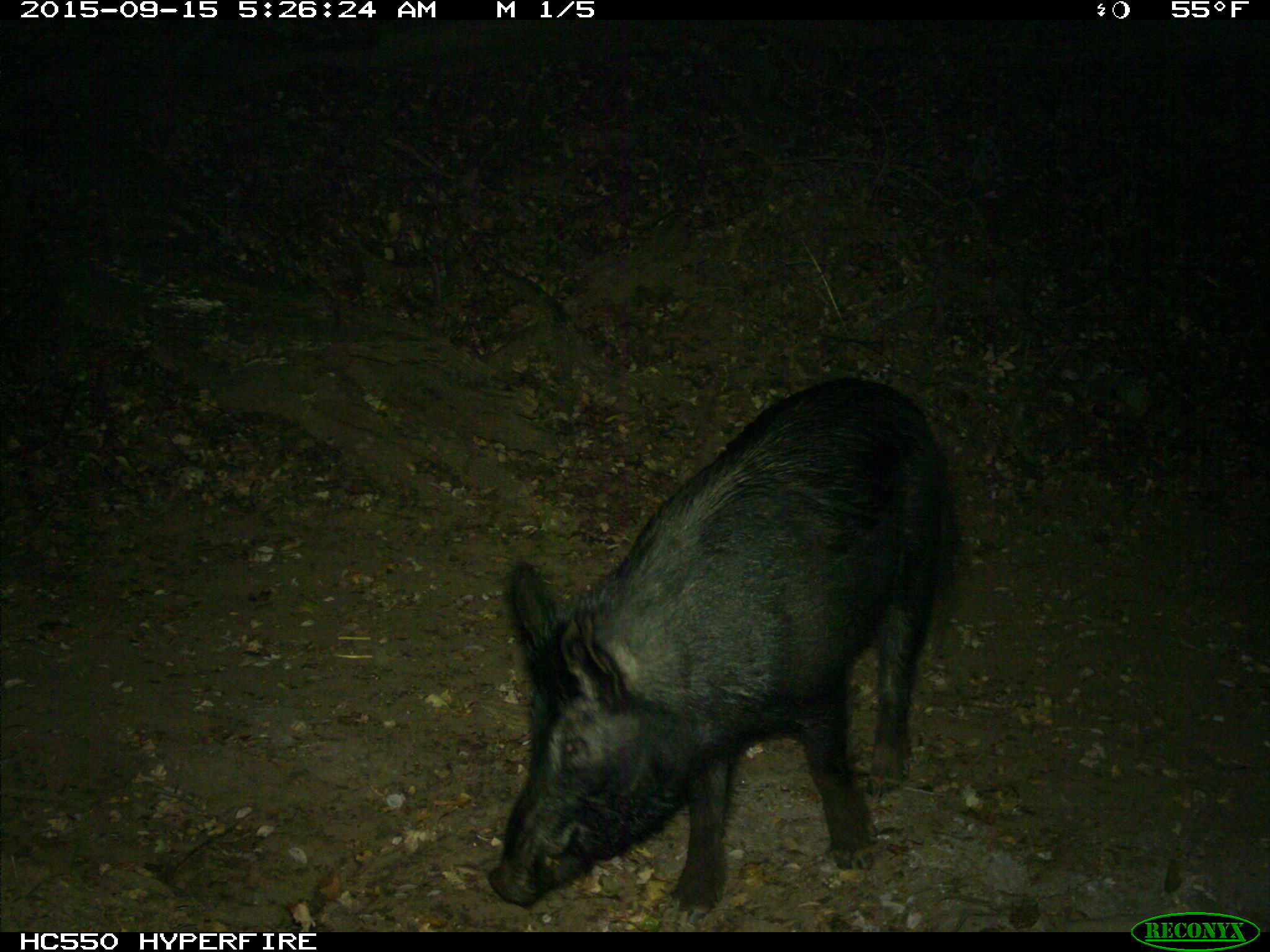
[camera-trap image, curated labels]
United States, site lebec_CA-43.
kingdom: Animalia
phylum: Chordata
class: Mammalia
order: Artiodactyla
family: Suidae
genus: Sus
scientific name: Sus scrofa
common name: wild boar